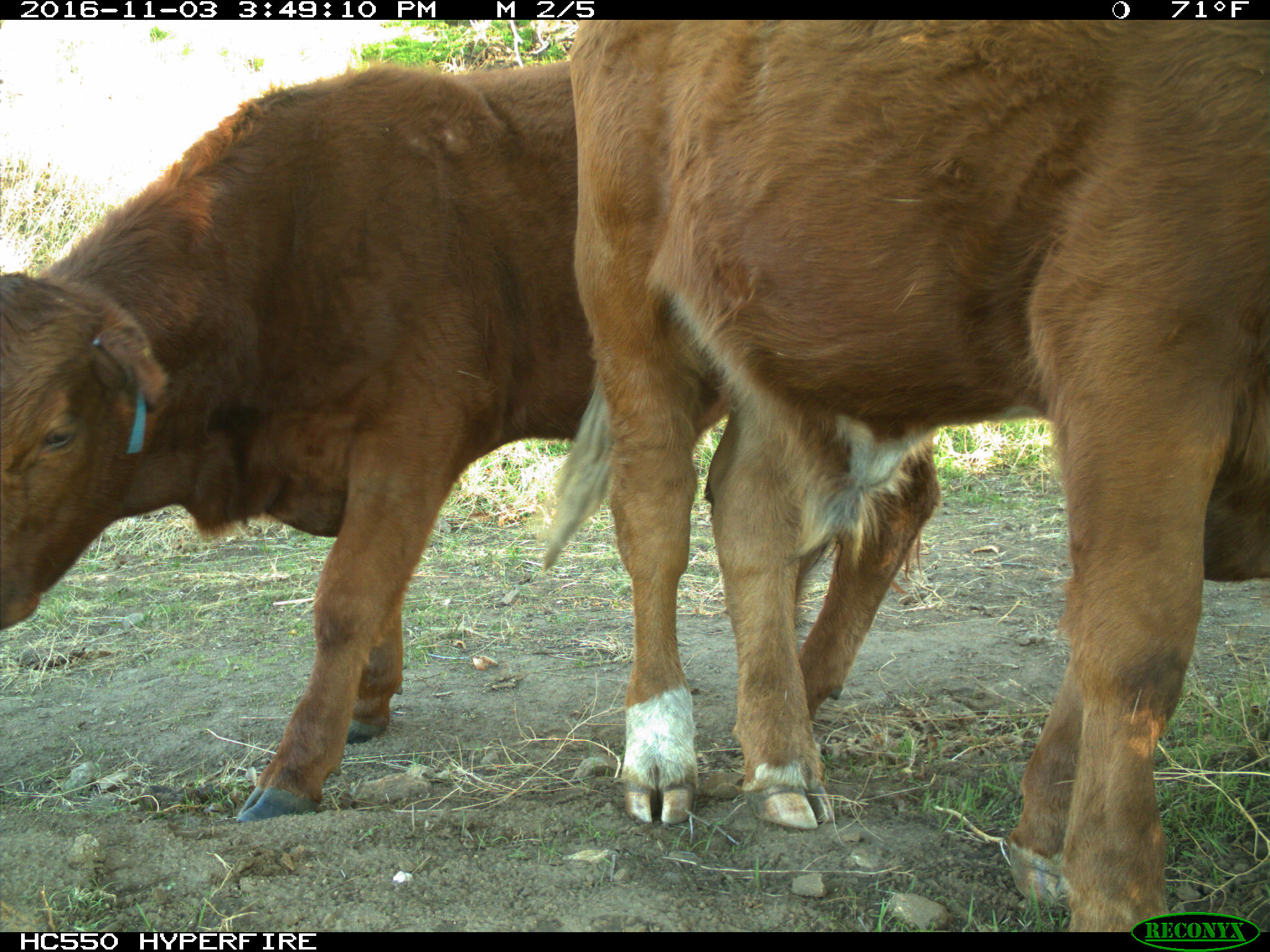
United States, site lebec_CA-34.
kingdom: Animalia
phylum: Chordata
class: Mammalia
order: Artiodactyla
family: Bovidae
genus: Bos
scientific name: Bos taurus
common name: domestic cow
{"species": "Bos taurus (domestic cow)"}